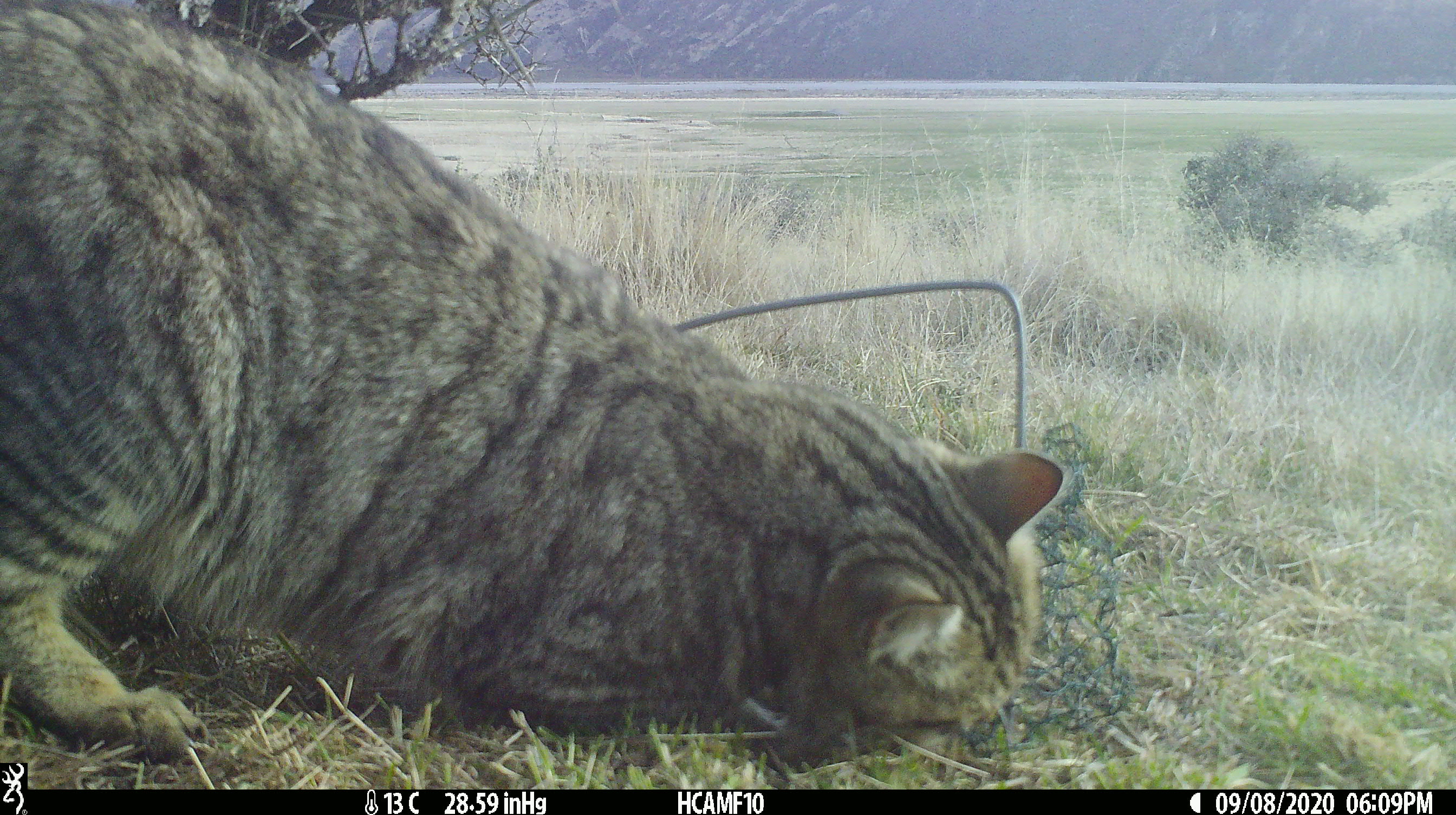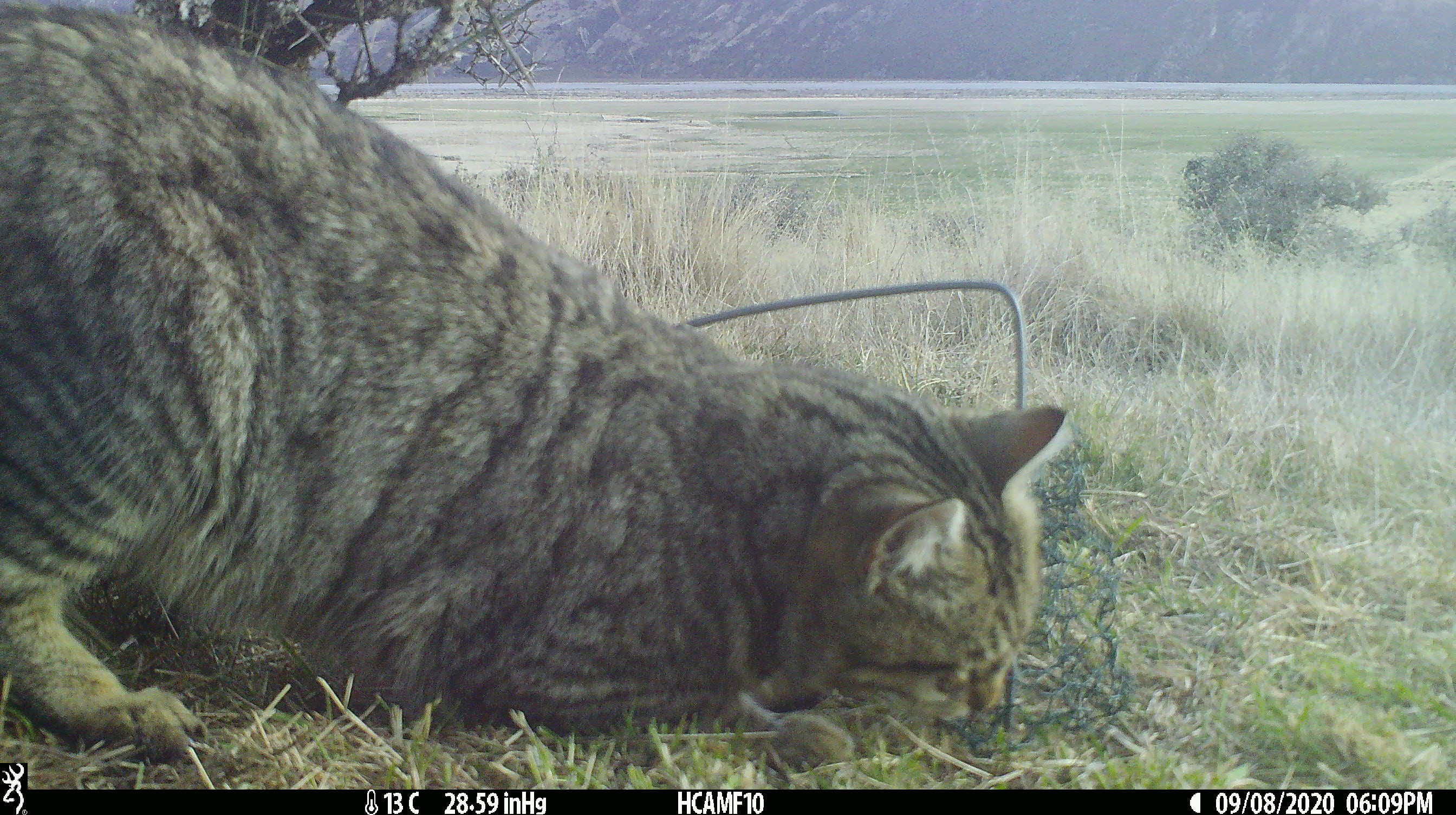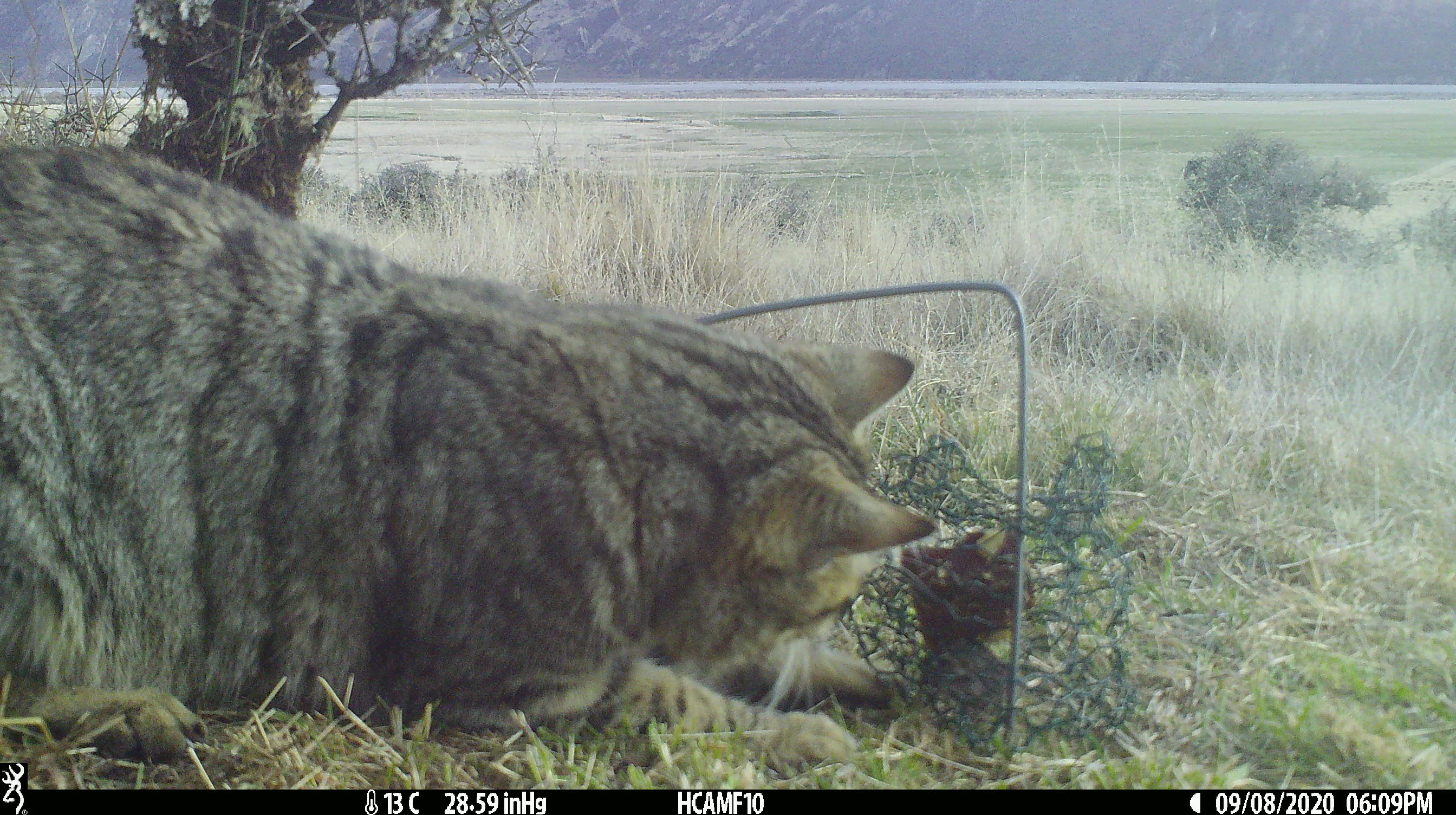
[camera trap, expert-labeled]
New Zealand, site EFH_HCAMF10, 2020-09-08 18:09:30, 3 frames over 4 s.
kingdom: Animalia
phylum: Chordata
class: Mammalia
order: Carnivora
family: Felidae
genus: Felis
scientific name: Felis catus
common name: domestic cat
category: cat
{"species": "cat (domestic cat) (Felis catus)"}